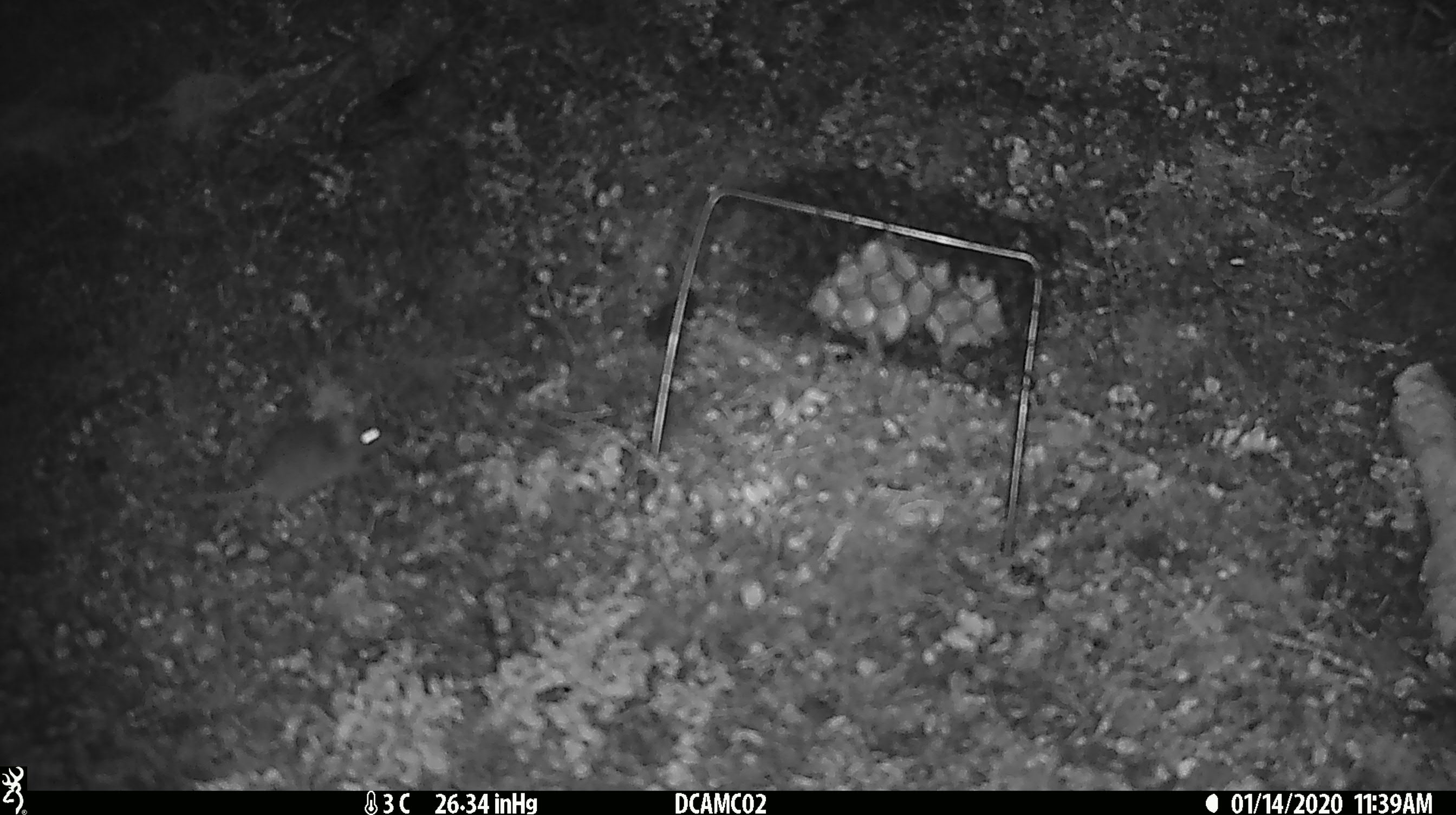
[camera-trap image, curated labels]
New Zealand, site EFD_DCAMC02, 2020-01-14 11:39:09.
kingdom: Animalia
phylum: Chordata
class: Mammalia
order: Rodentia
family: Muridae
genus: Mus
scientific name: Mus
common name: mouse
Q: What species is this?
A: Mouse (Mus).